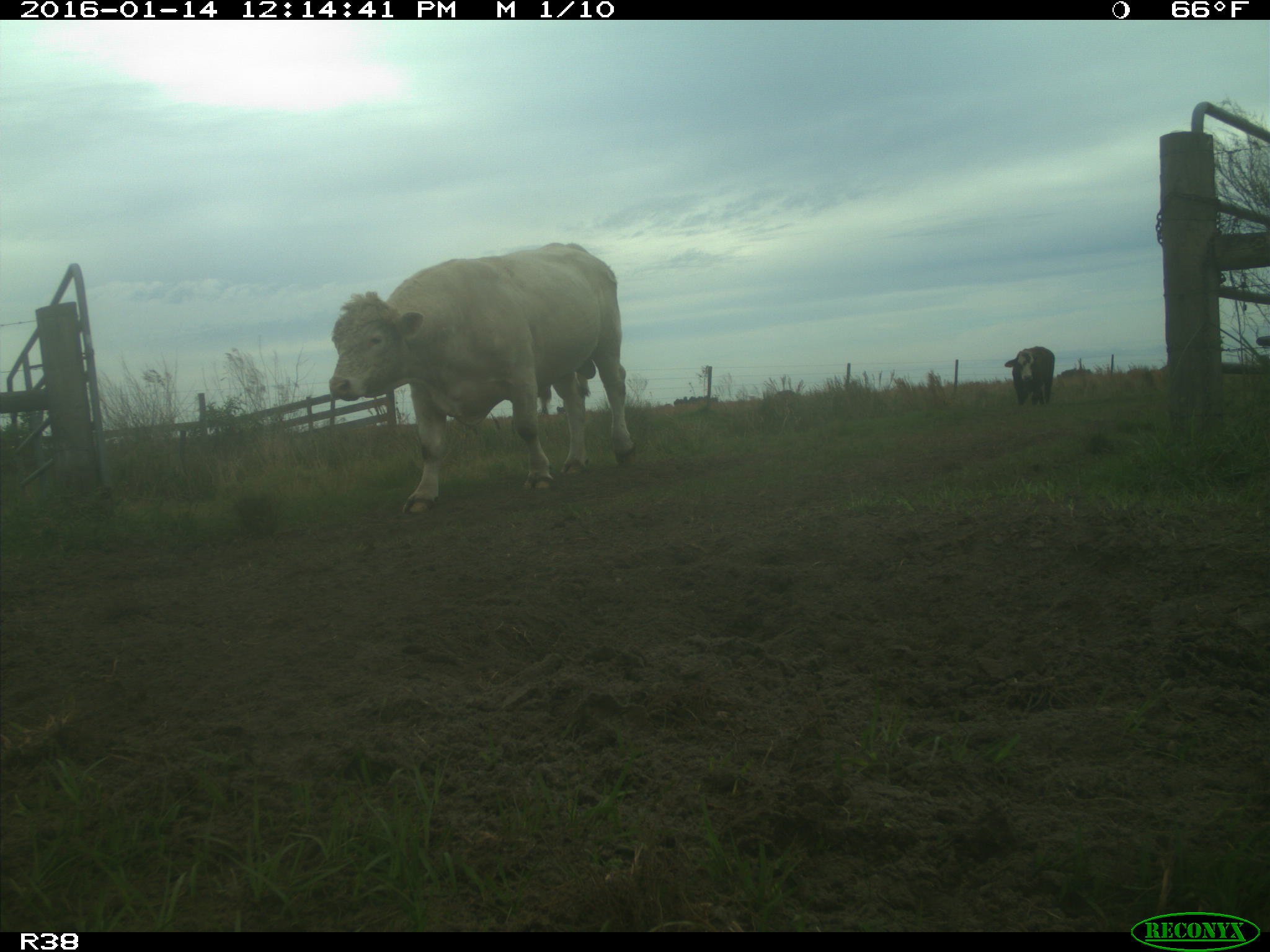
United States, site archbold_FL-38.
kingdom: Animalia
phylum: Chordata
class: Mammalia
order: Artiodactyla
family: Bovidae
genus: Bos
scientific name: Bos taurus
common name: domestic cow